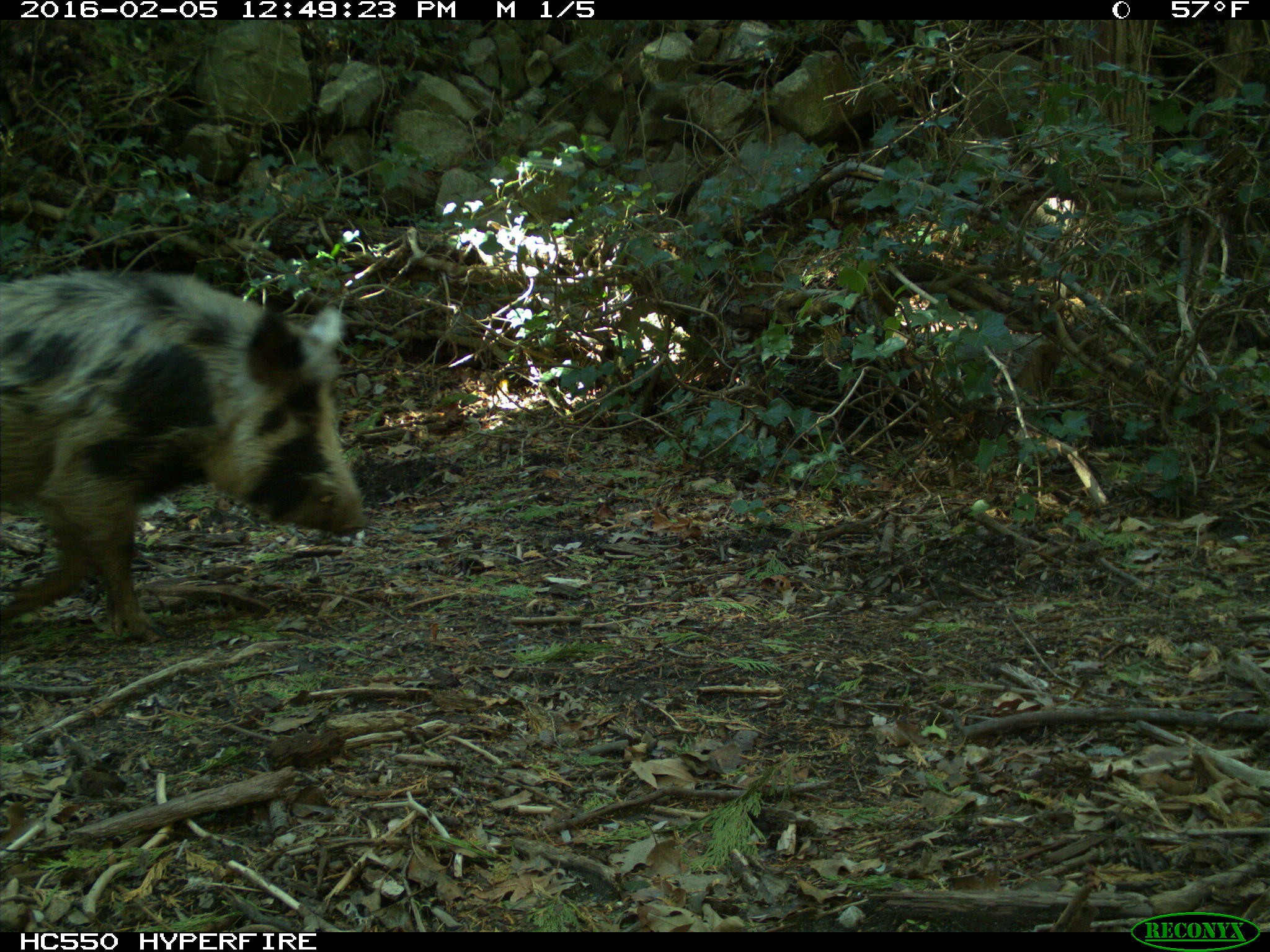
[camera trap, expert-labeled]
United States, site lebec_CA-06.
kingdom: Animalia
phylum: Chordata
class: Mammalia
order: Artiodactyla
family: Suidae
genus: Sus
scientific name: Sus scrofa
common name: wild boar